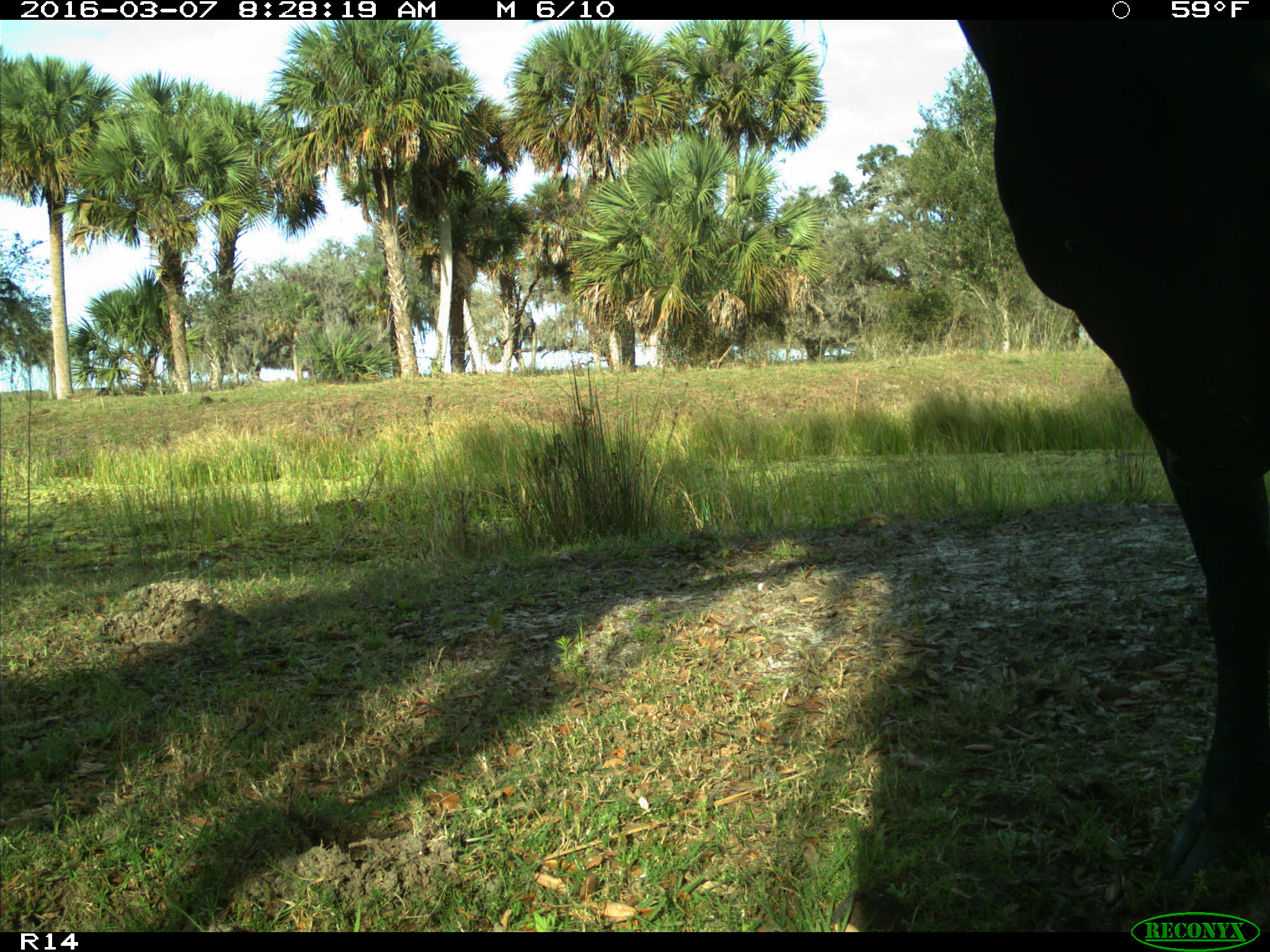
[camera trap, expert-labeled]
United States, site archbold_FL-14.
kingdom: Animalia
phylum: Chordata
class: Mammalia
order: Artiodactyla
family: Bovidae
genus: Bos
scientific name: Bos taurus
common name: domestic cow